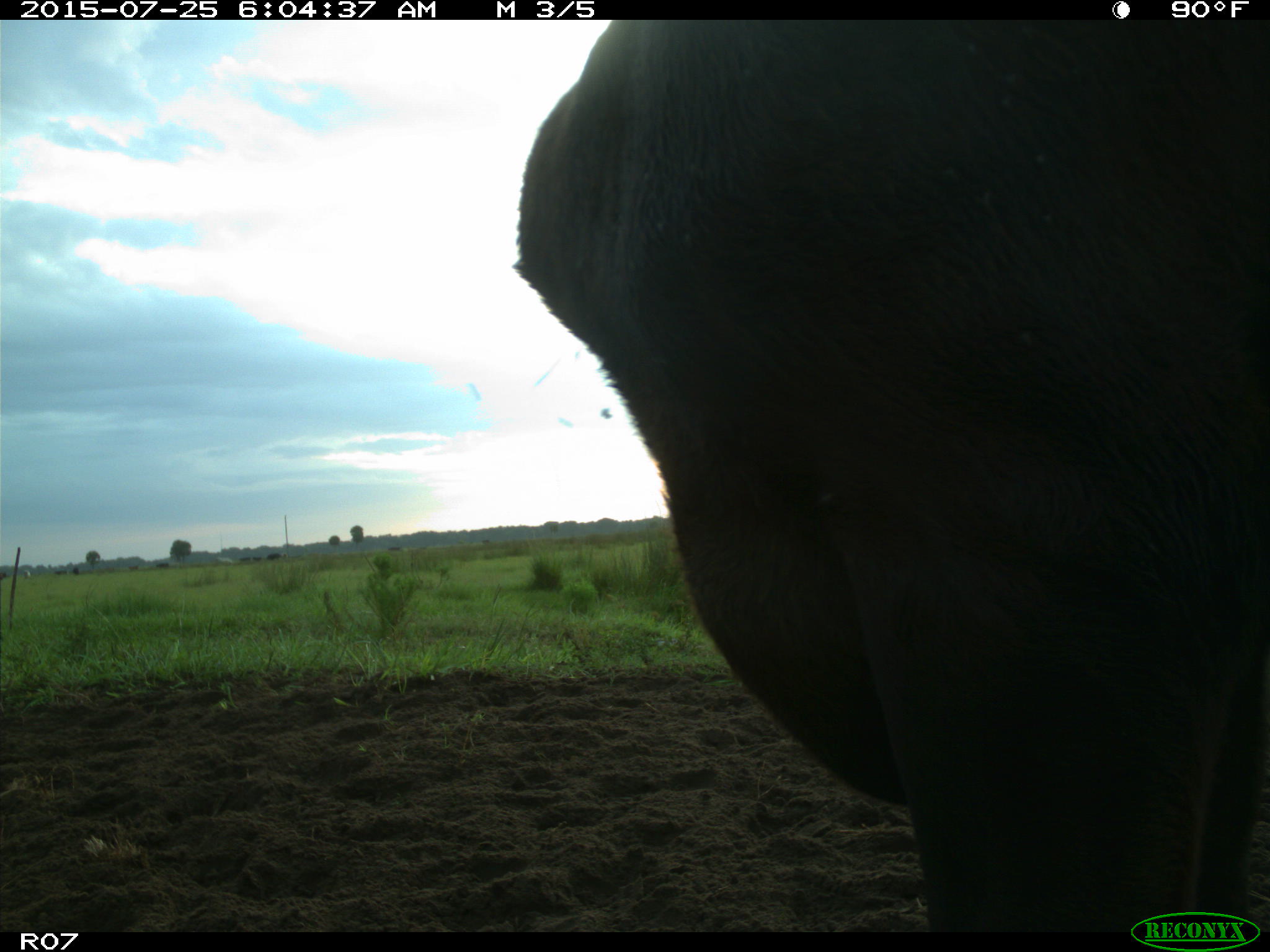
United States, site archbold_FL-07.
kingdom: Animalia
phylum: Chordata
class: Mammalia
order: Artiodactyla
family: Bovidae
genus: Bos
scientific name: Bos taurus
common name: domestic cow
Bos taurus (domestic cow).